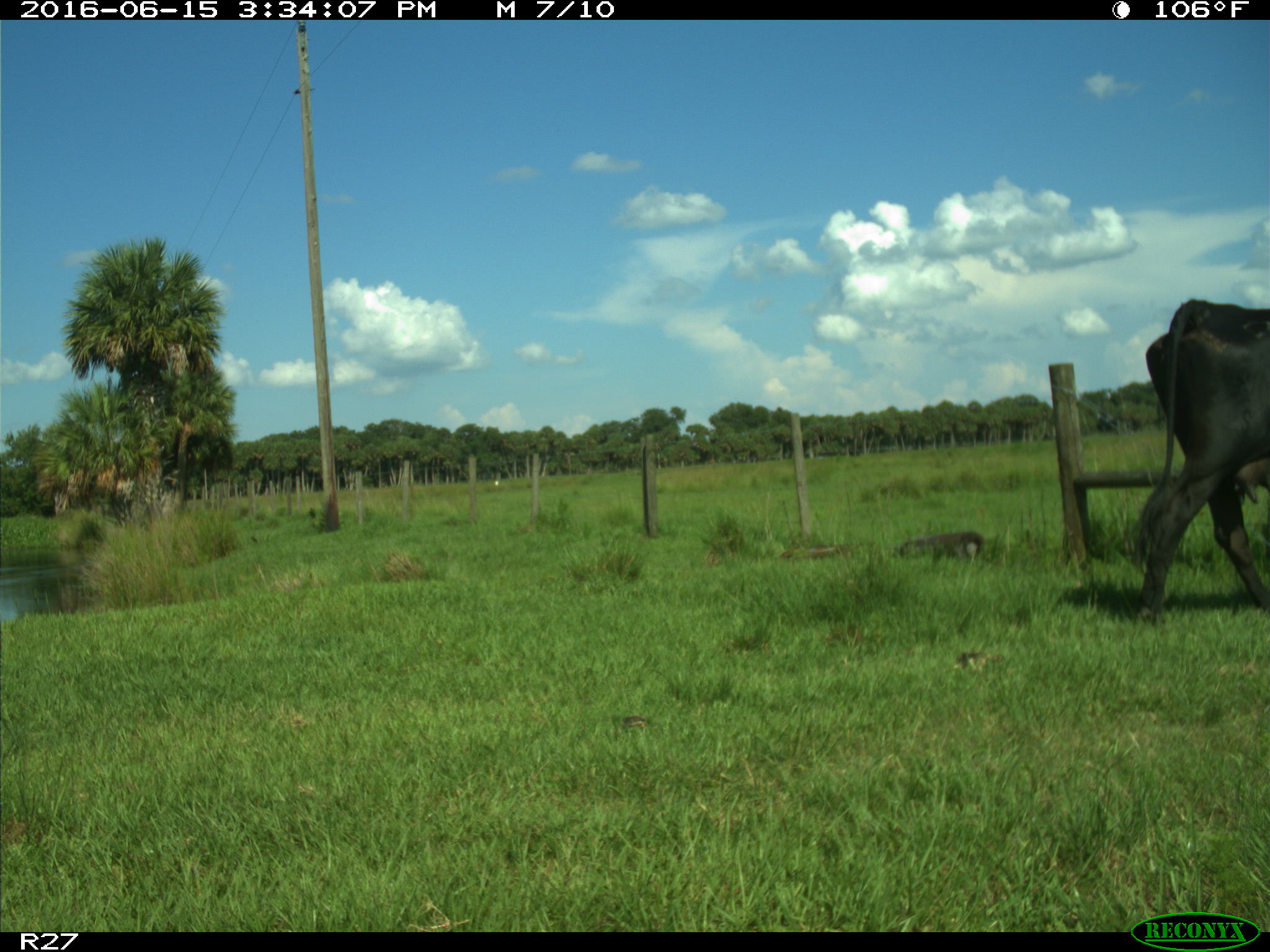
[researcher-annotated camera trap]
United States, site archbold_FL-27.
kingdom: Animalia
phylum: Chordata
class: Mammalia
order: Artiodactyla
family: Bovidae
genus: Bos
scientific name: Bos taurus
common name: domestic cow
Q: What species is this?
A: Bos taurus (domestic cow).